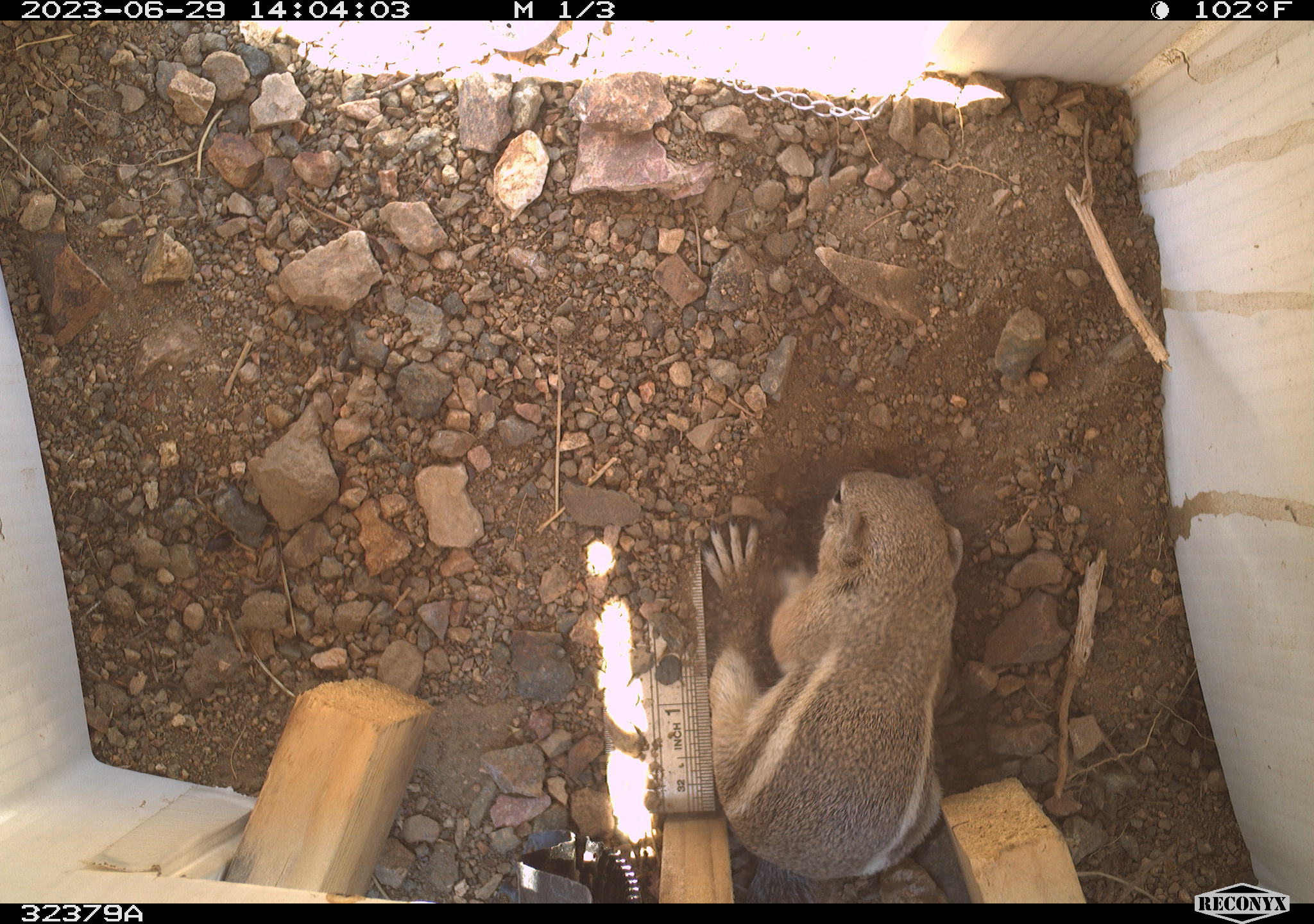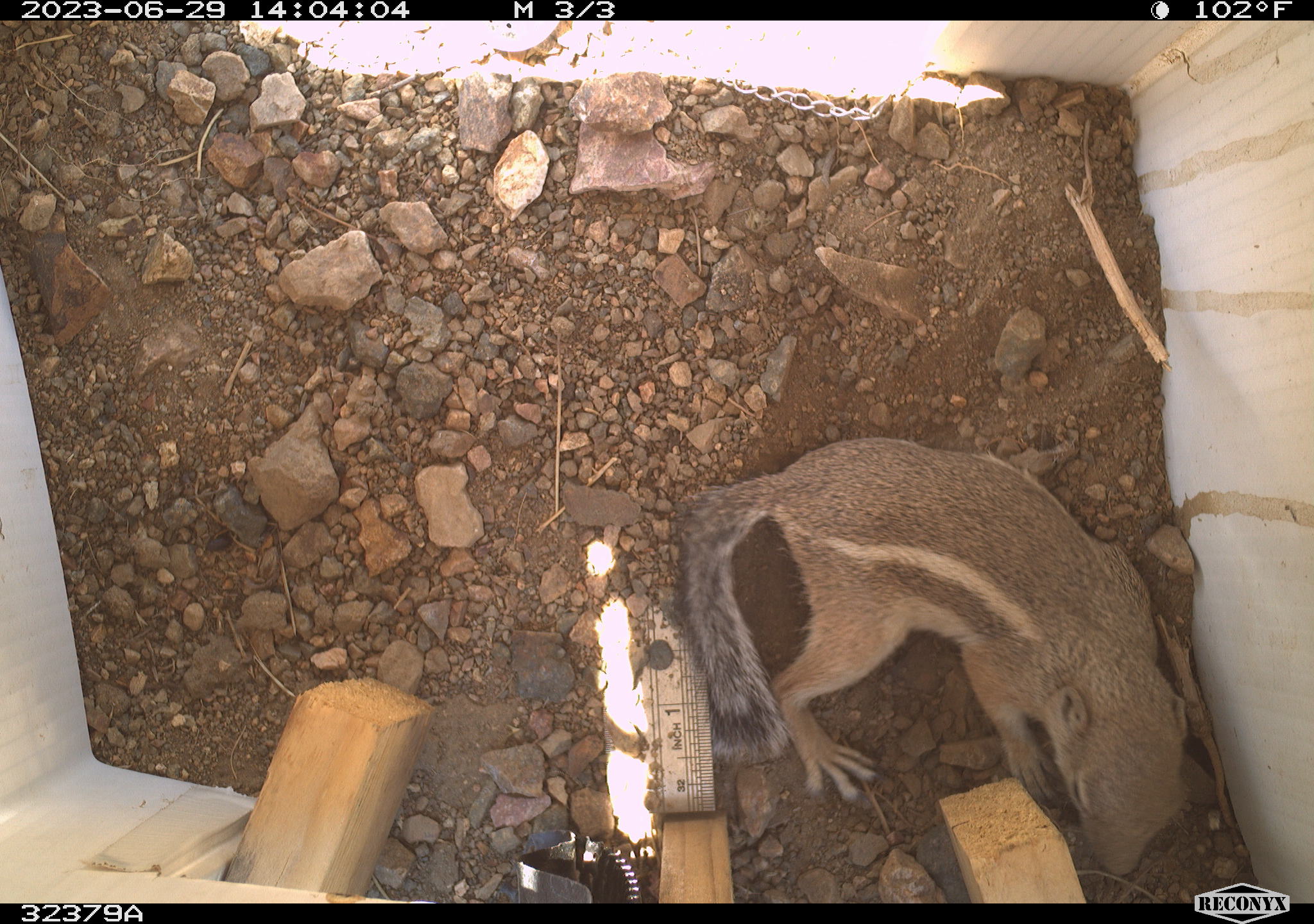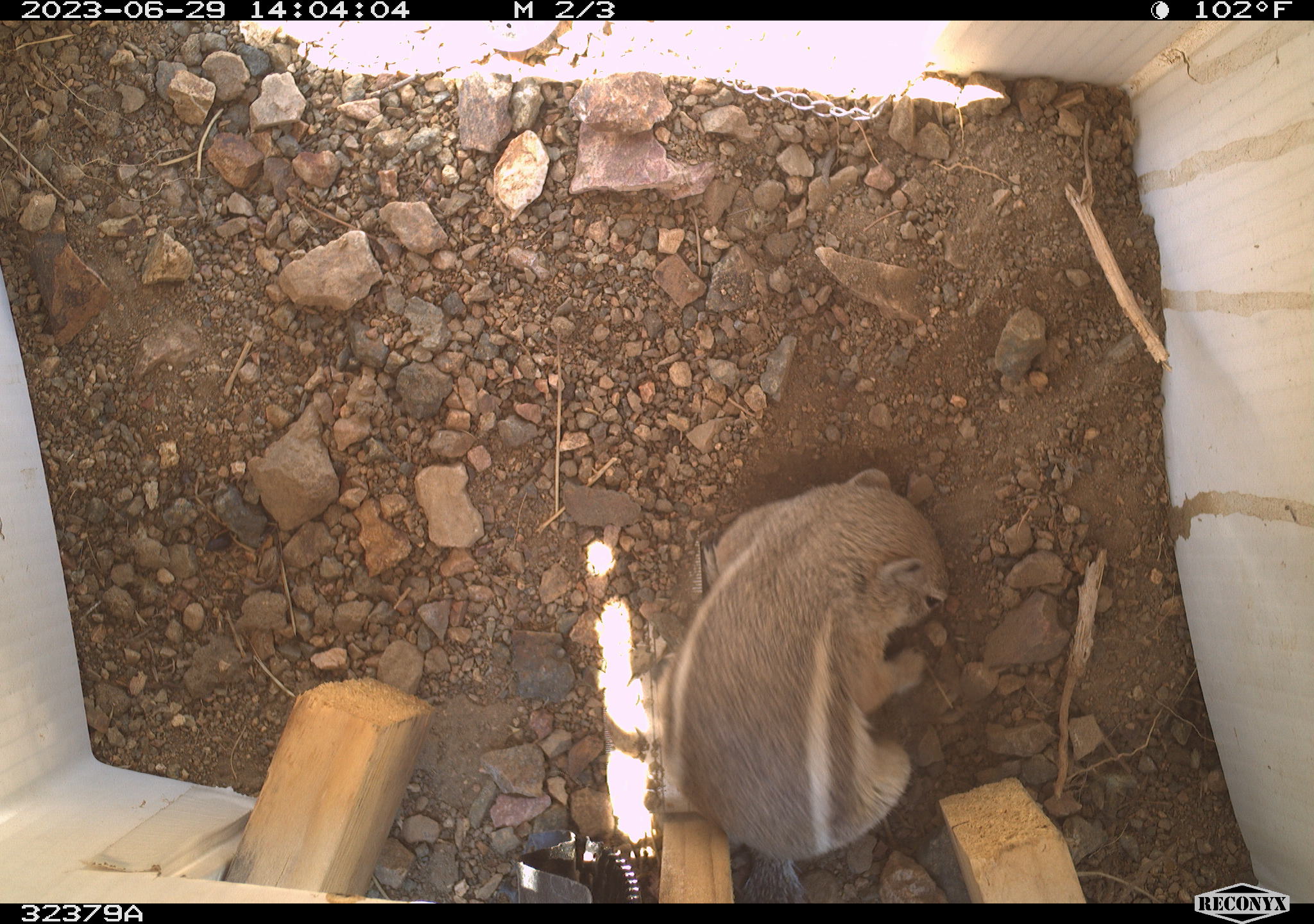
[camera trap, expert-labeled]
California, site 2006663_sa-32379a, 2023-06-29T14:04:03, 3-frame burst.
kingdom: Animalia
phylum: Chordata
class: Mammalia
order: Rodentia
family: Sciuridae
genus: Ammospermophilus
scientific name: Ammospermophilus leucurus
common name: white-tailed antelope squirrel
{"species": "white-tailed antelope squirrel (Ammospermophilus leucurus)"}